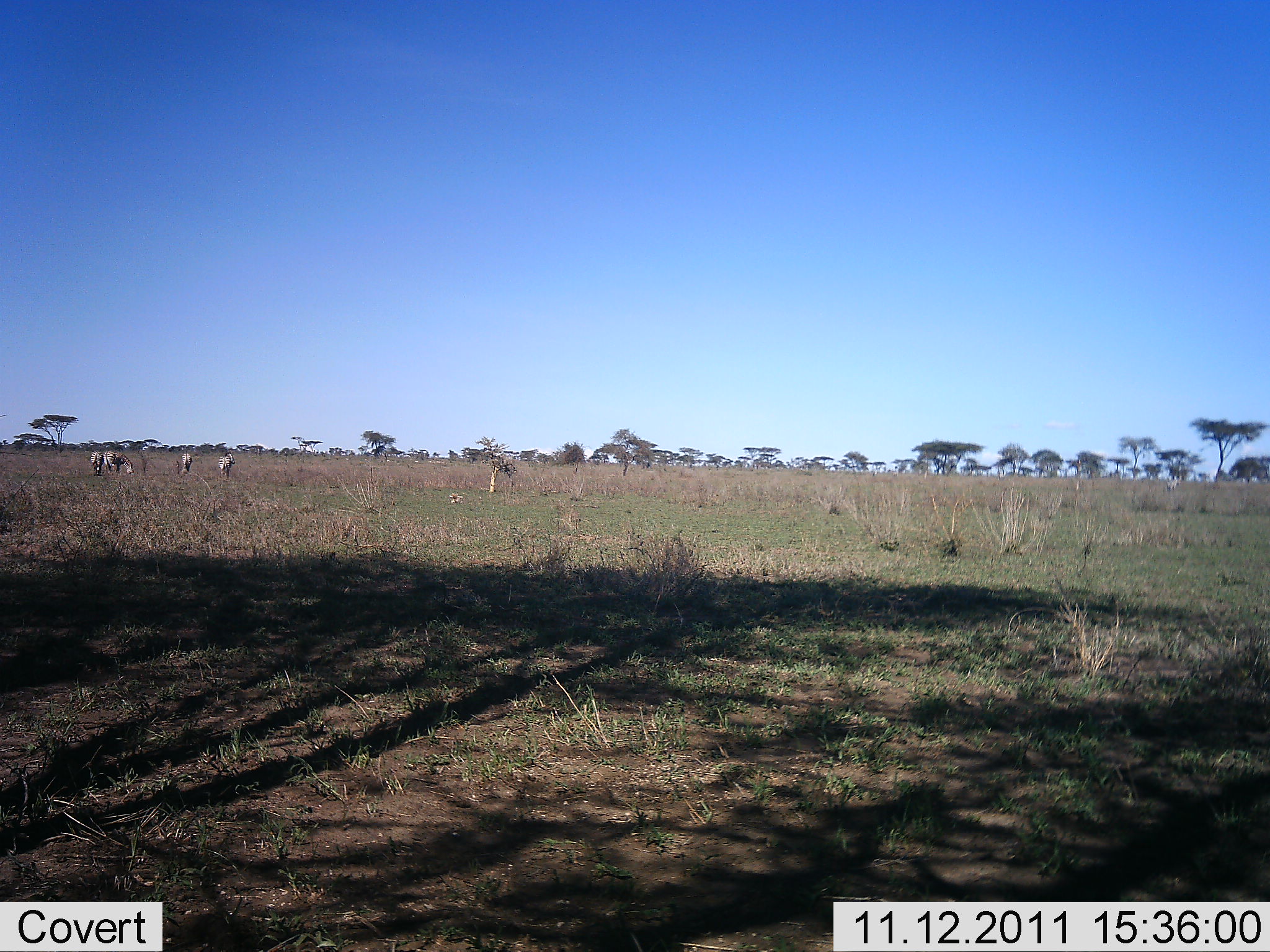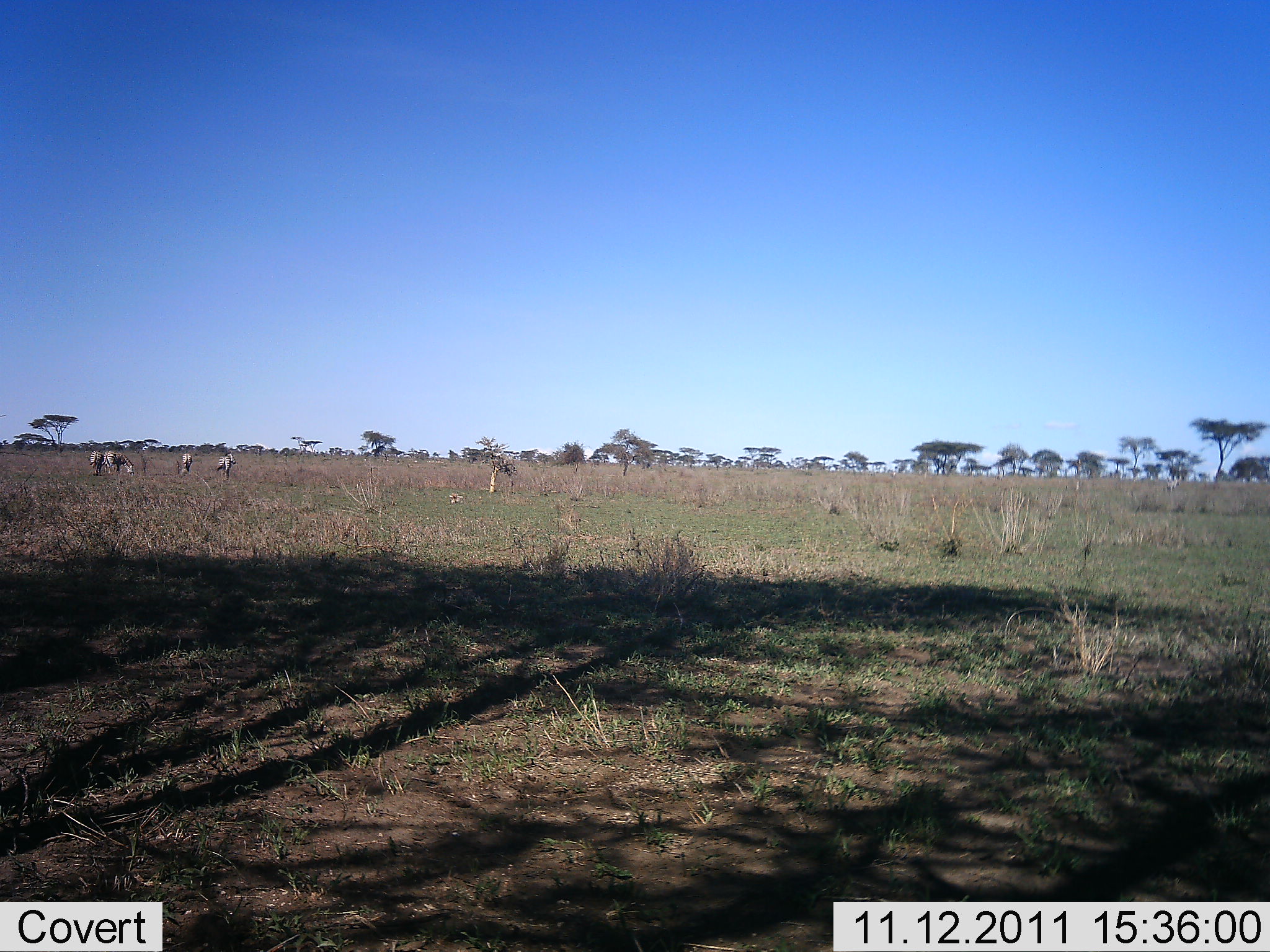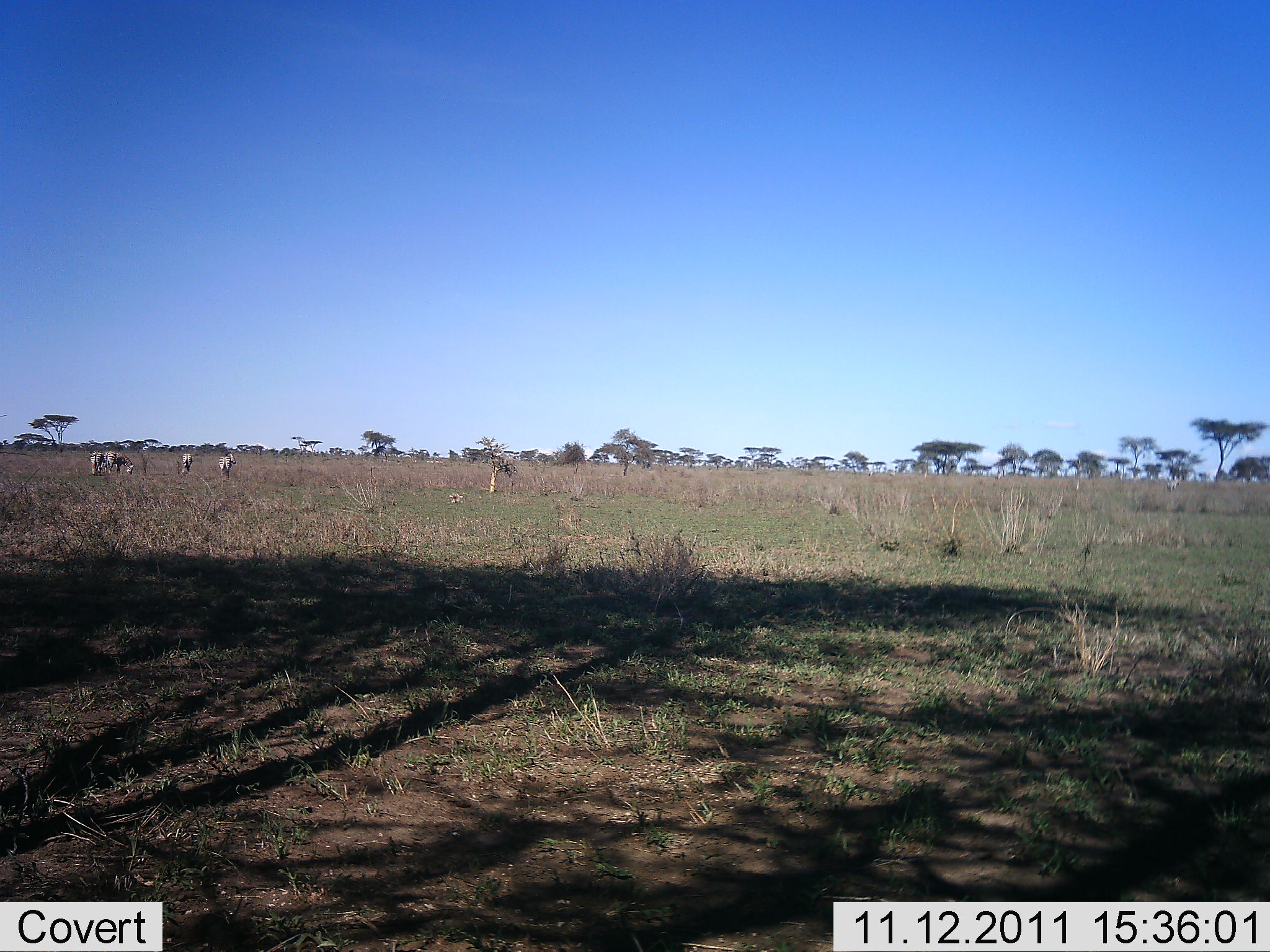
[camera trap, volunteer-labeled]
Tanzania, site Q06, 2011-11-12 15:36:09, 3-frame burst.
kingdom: Animalia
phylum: Chordata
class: Mammalia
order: Perissodactyla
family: Equidae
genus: Equus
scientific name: Equus quagga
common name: plains zebra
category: zebra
Zebra (plains zebra) (Equus quagga), count 4. Behavior (volunteer vote fractions): standing 64%, resting 0%, moving 0%, interacting 0%. Young present (vote fraction): 0%. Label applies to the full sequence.